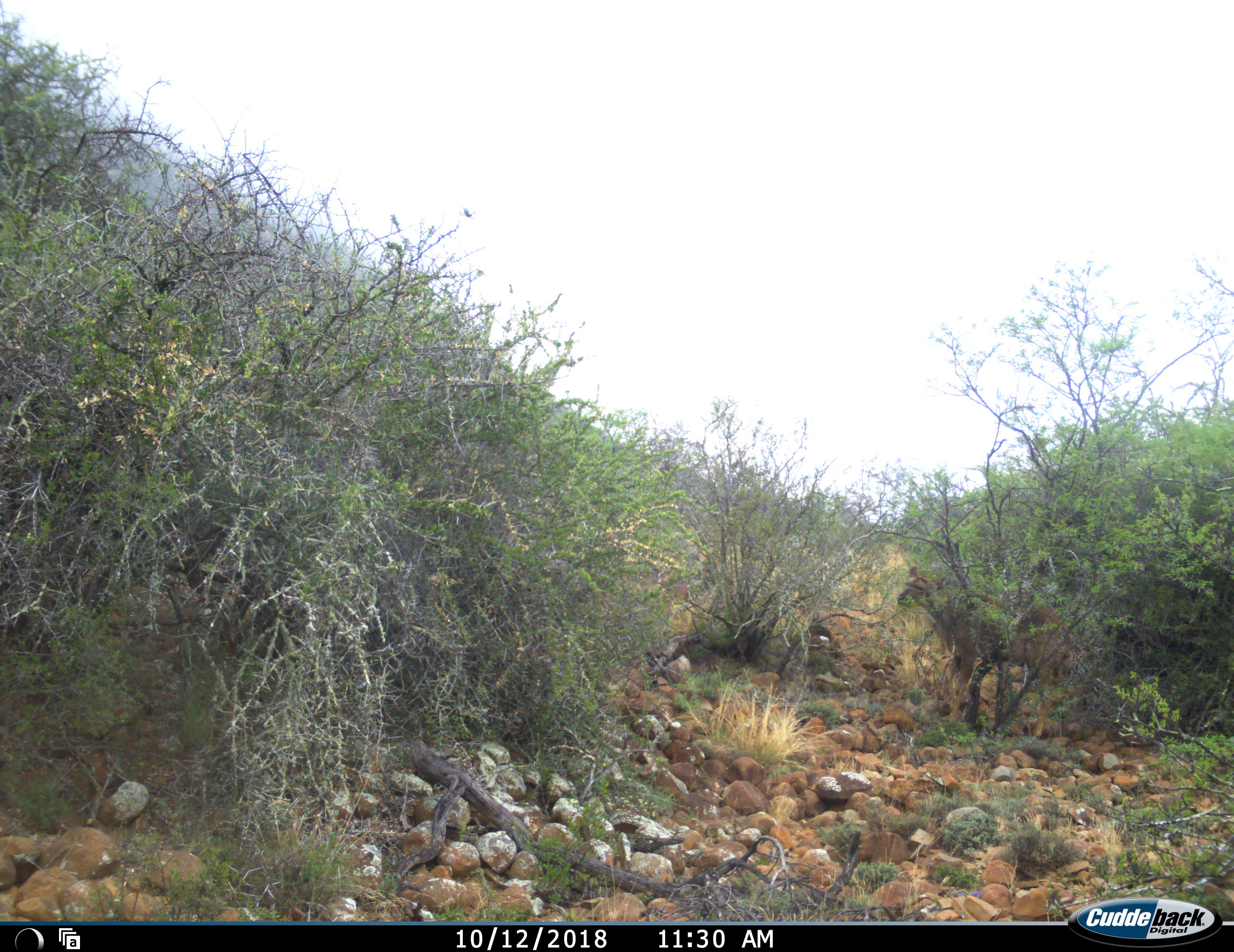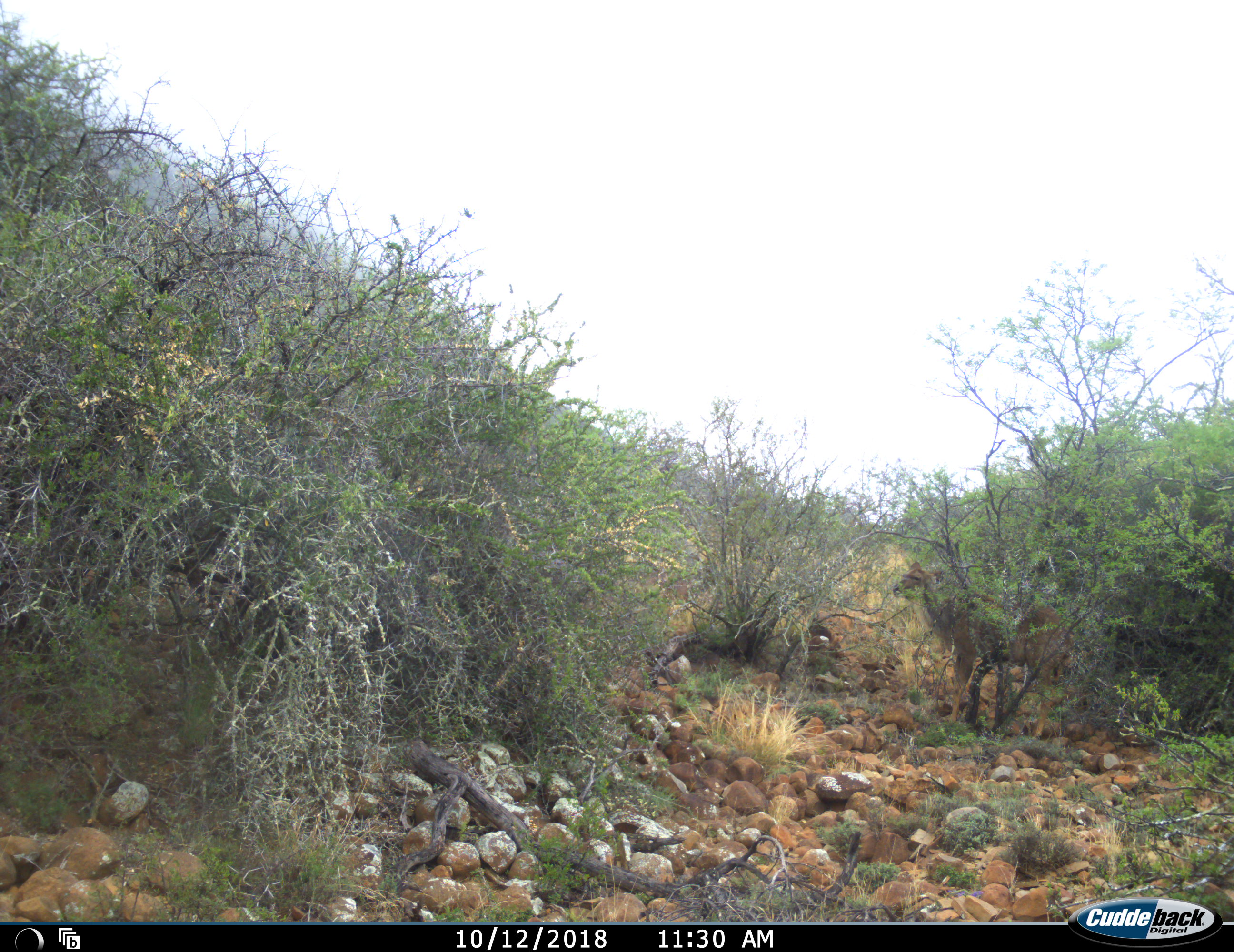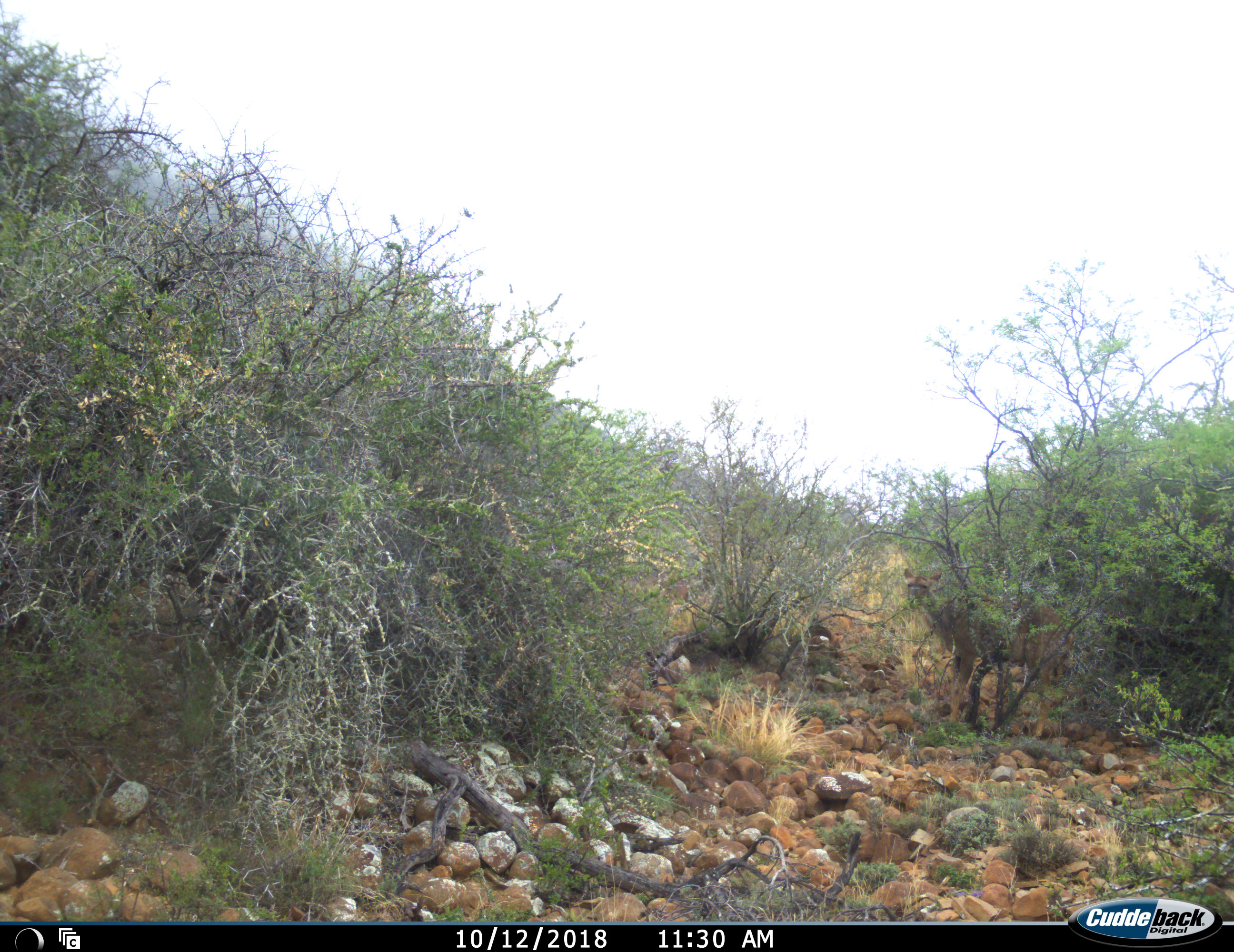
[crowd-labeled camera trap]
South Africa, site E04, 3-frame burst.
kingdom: Animalia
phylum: Chordata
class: Mammalia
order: Artiodactyla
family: Bovidae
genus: Tragelaphus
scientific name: Tragelaphus strepsiceros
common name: greater kudu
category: kudu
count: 1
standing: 57%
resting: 0%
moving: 14%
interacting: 0%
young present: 0%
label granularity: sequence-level